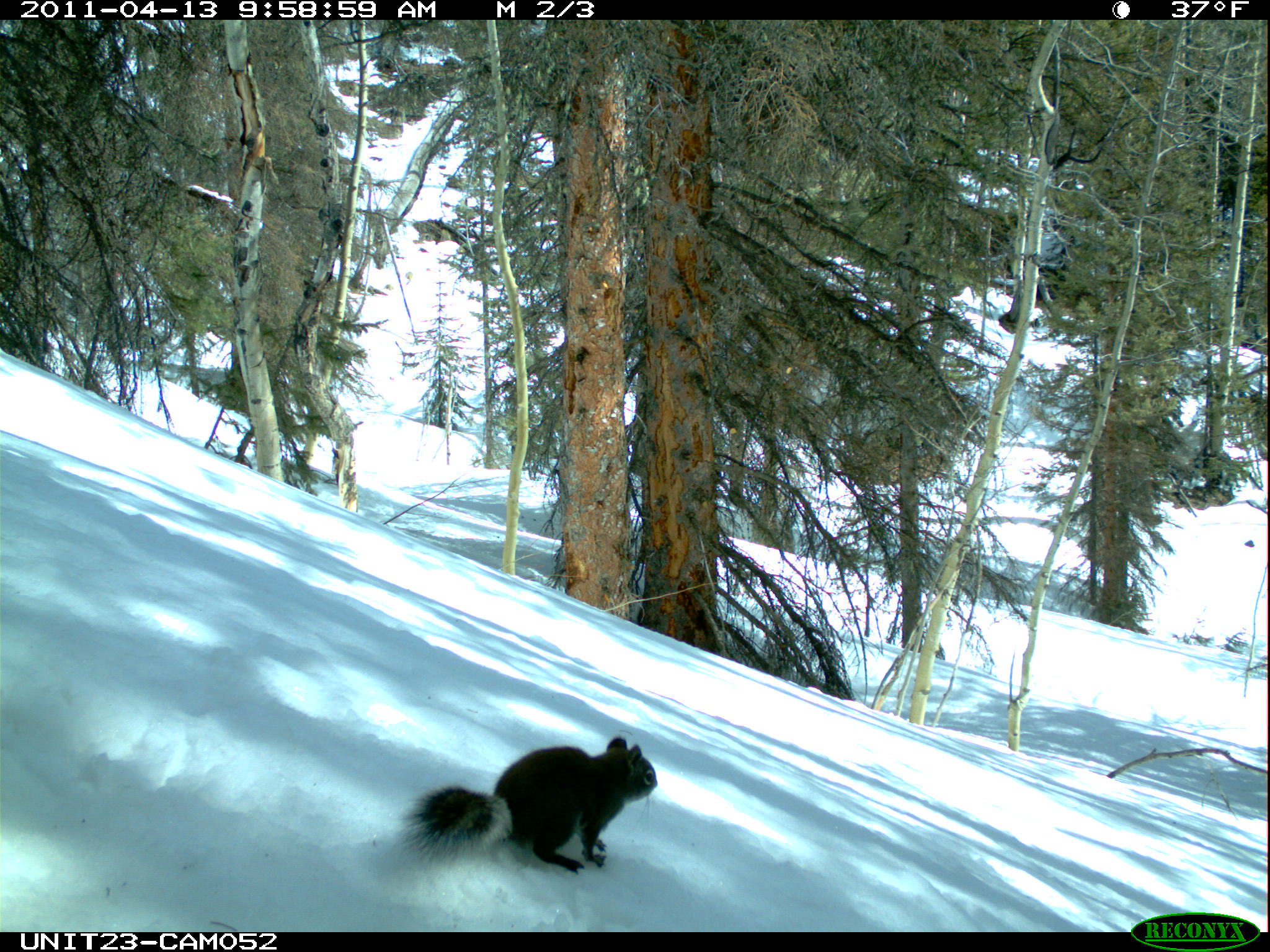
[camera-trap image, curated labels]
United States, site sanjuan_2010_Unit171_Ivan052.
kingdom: Animalia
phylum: Chordata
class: Mammalia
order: Rodentia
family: Sciuridae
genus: Tamiasciurus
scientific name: Tamiasciurus hudsonicus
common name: american red squirrel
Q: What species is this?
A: Tamiasciurus hudsonicus (american red squirrel).